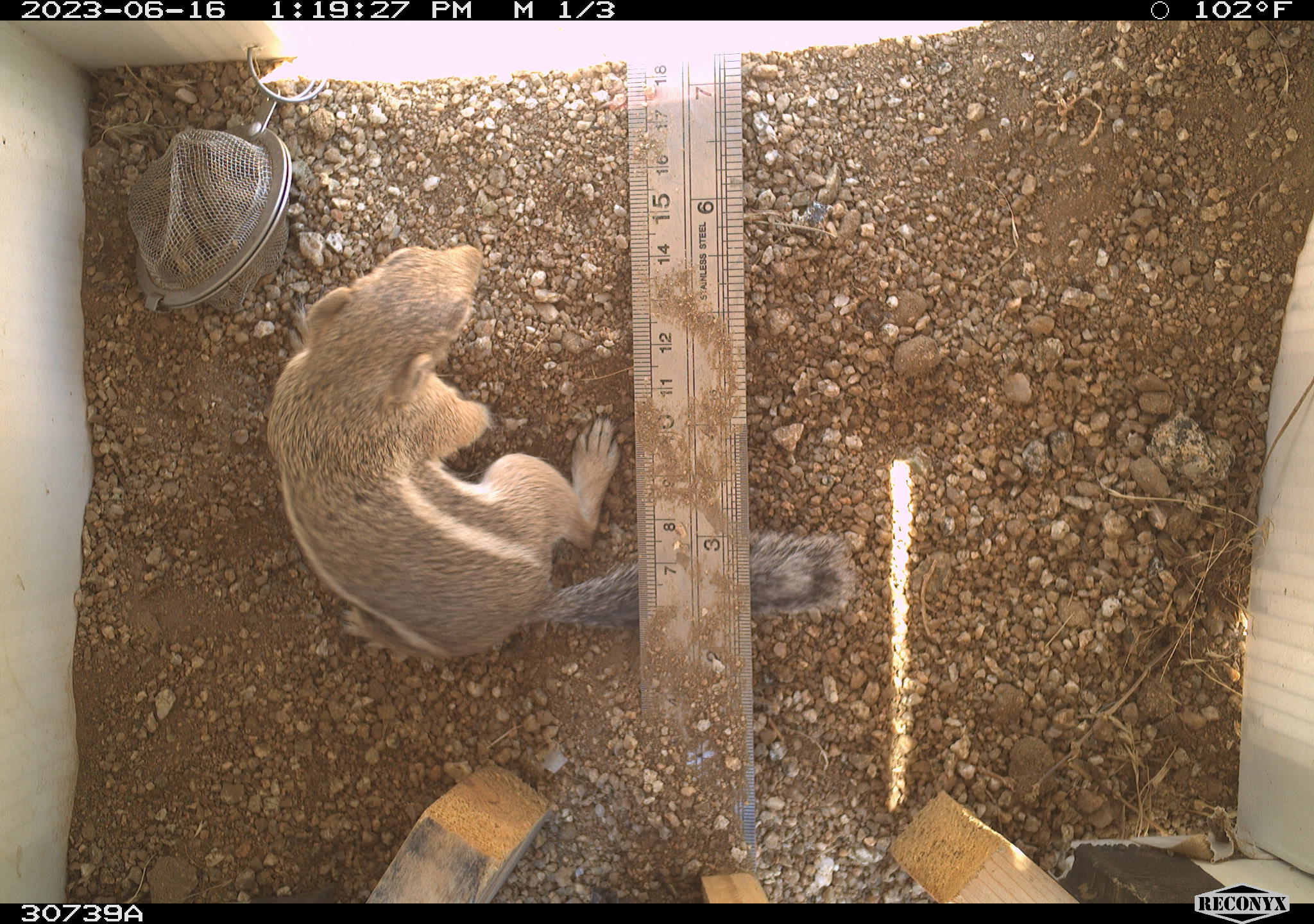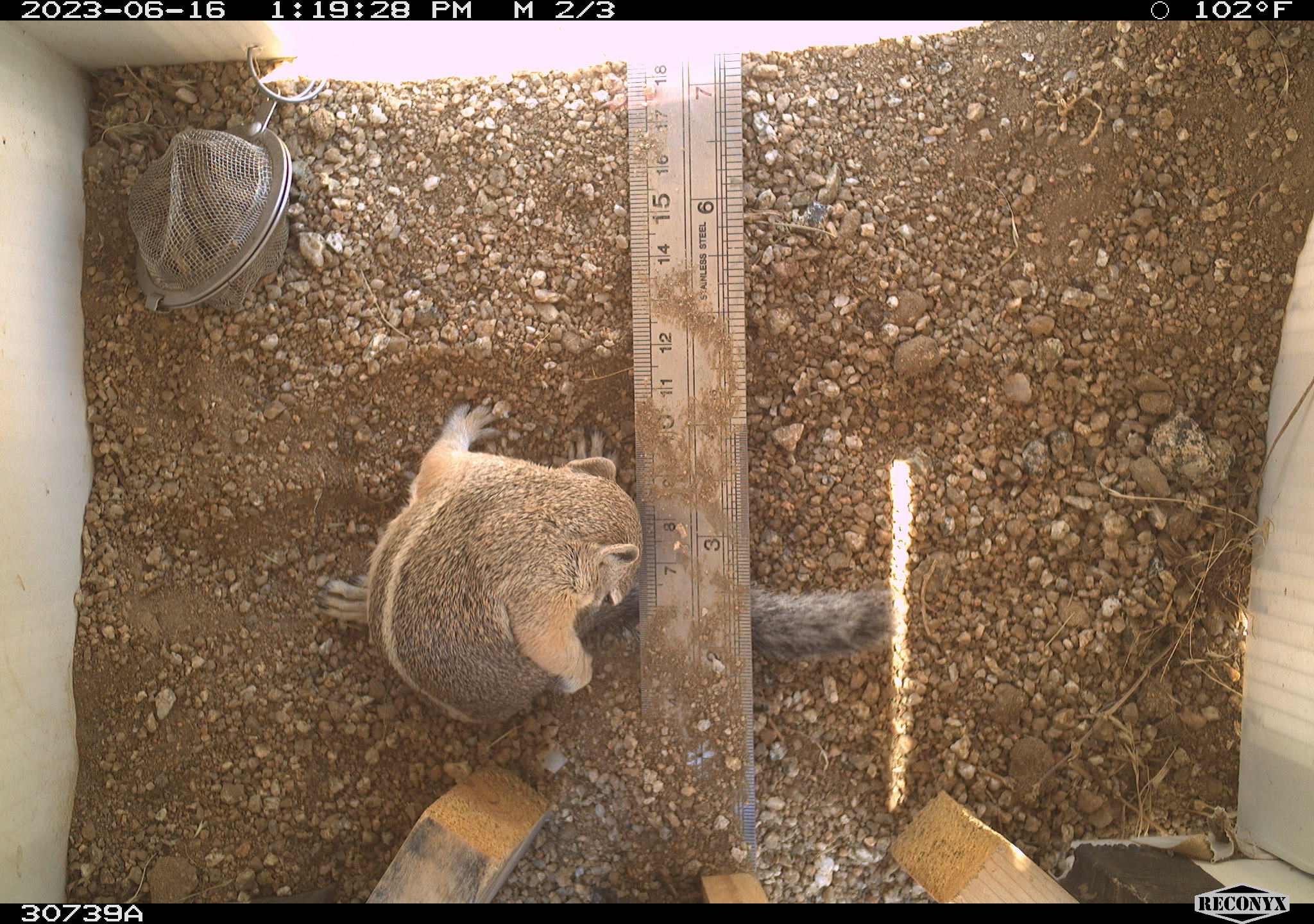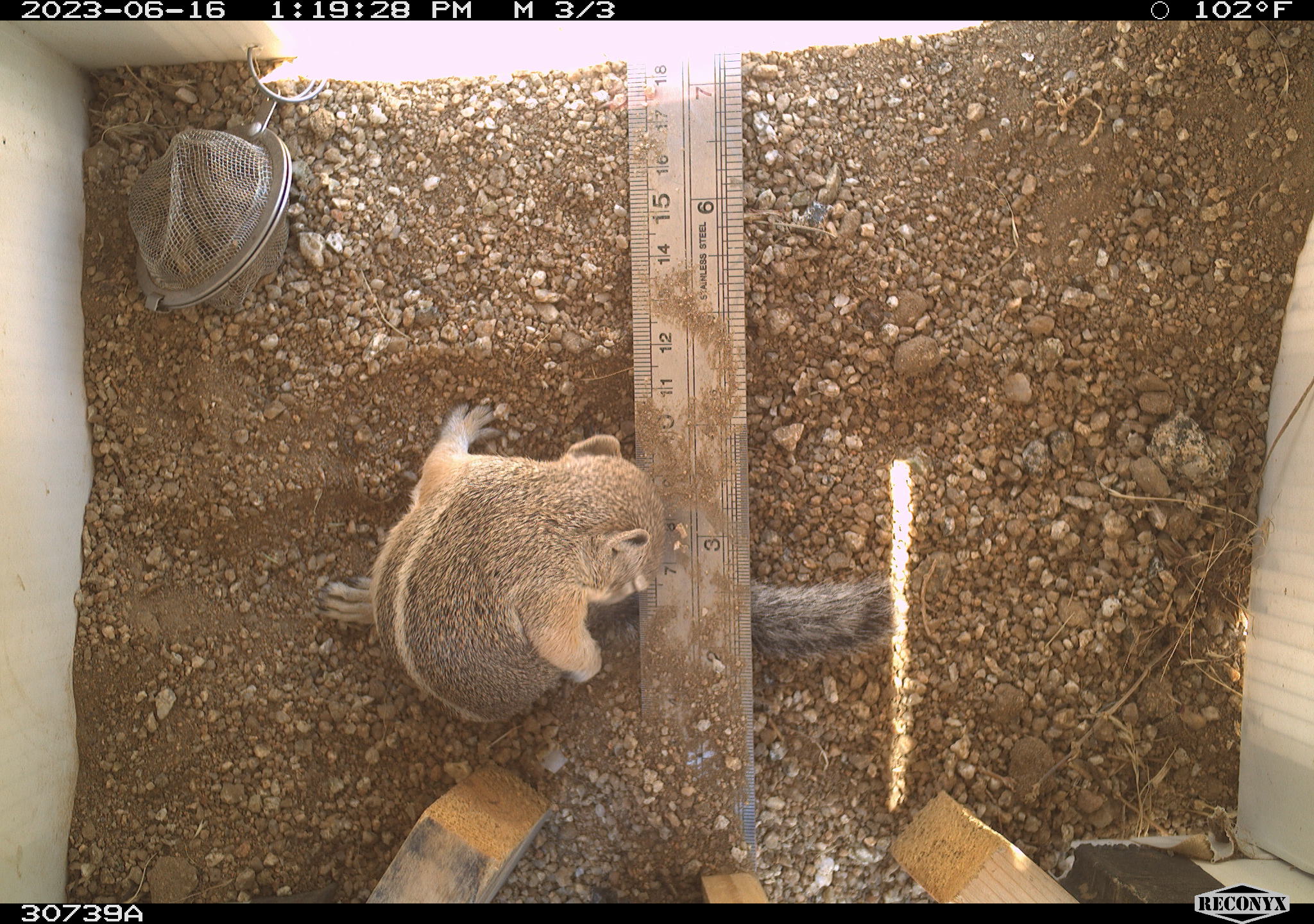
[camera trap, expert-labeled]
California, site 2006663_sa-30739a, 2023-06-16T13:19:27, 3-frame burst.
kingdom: Animalia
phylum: Chordata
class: Mammalia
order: Rodentia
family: Sciuridae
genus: Ammospermophilus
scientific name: Ammospermophilus leucurus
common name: white-tailed antelope squirrel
White-tailed antelope squirrel (Ammospermophilus leucurus).